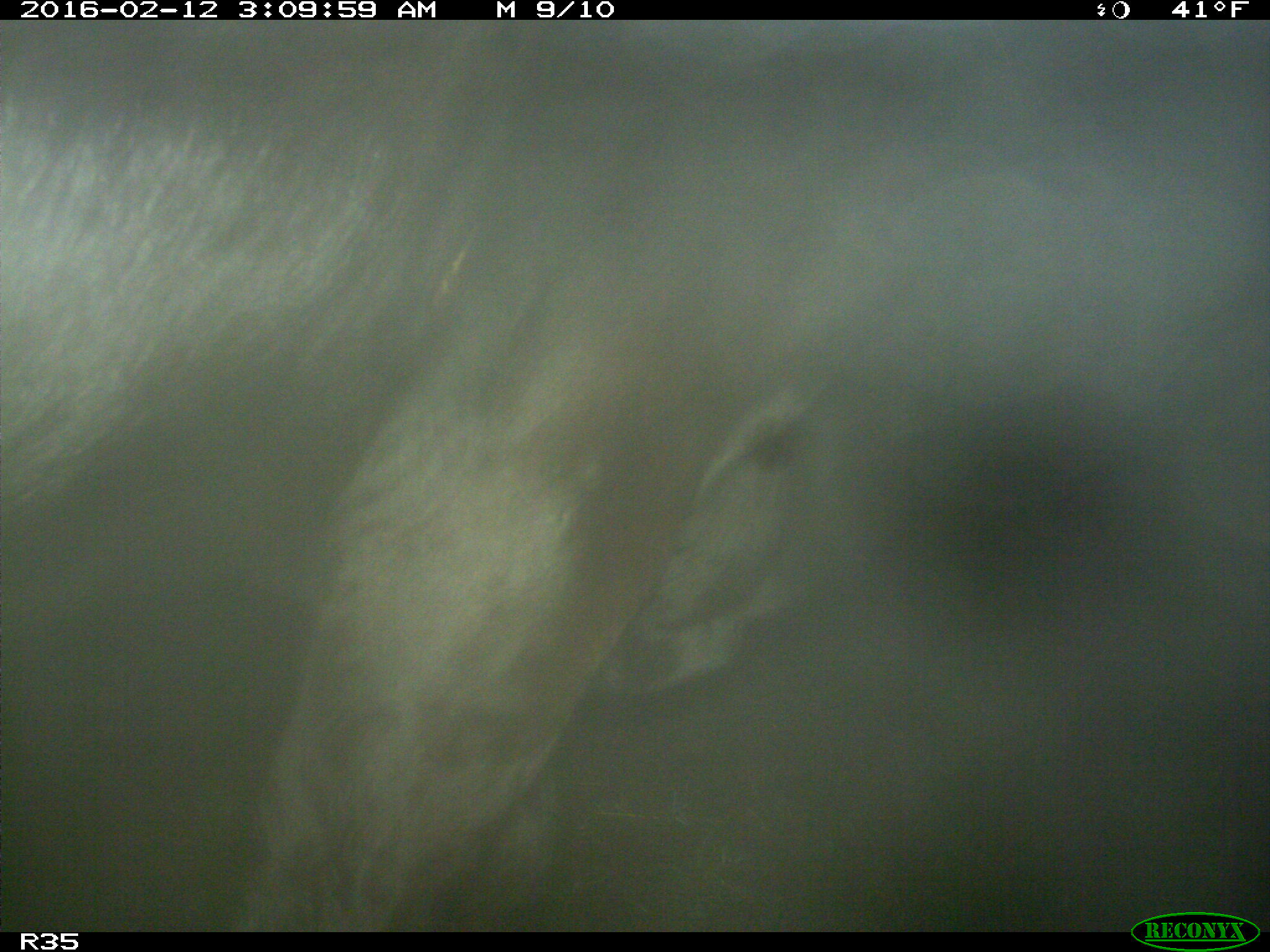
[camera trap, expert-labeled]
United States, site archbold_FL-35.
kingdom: Animalia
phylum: Chordata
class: Mammalia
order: Artiodactyla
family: Bovidae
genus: Bos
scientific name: Bos taurus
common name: domestic cow